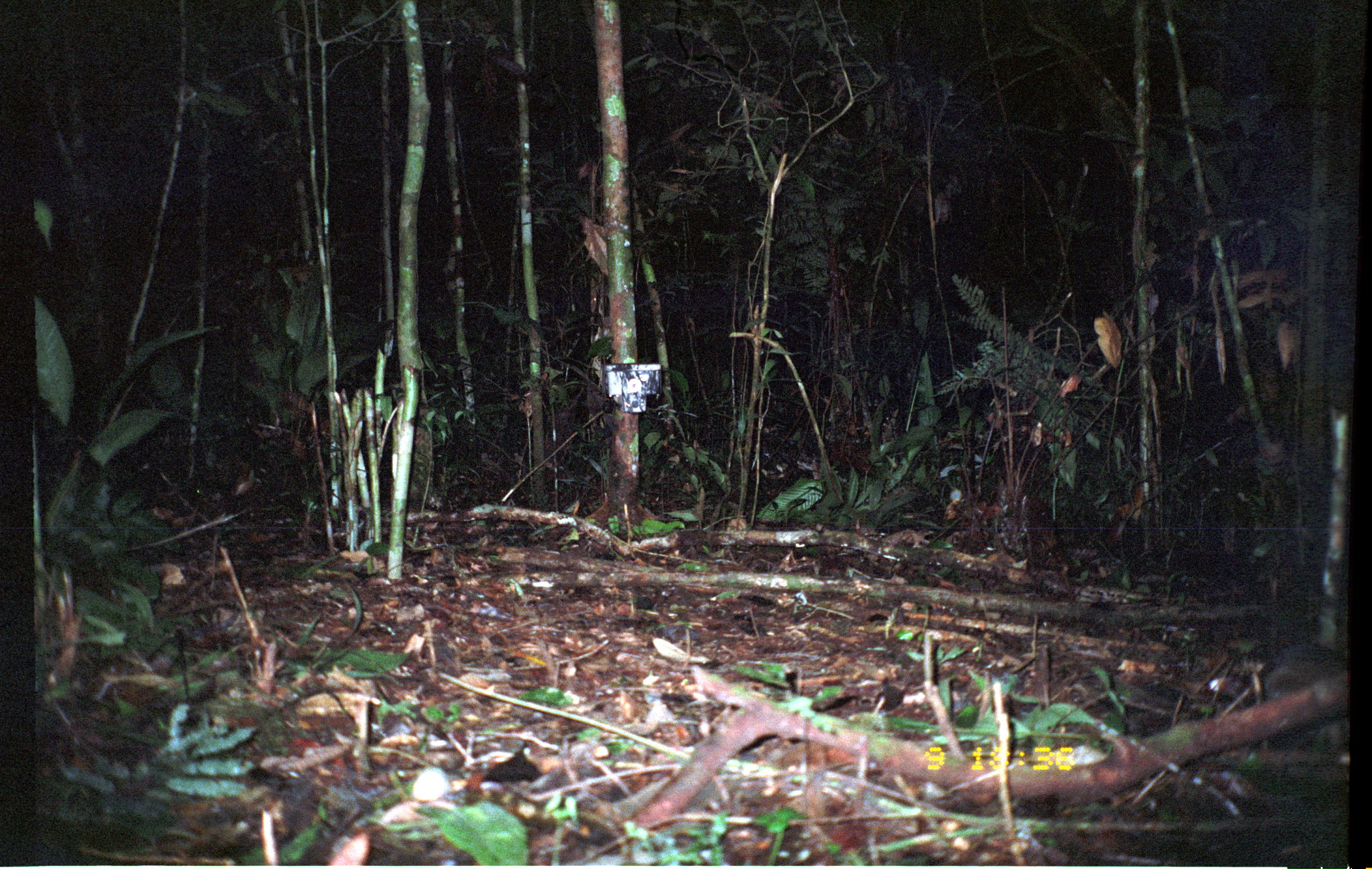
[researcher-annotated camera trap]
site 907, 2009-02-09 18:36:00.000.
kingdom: Animalia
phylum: Chordata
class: Mammalia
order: Rodentia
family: Dasyproctidae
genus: Myoprocta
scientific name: Myoprocta pratti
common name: green acouchi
Myoprocta pratti (green acouchi).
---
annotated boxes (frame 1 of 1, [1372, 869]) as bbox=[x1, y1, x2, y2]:
myoprocta pratti: bbox=[1207, 638, 1349, 770]